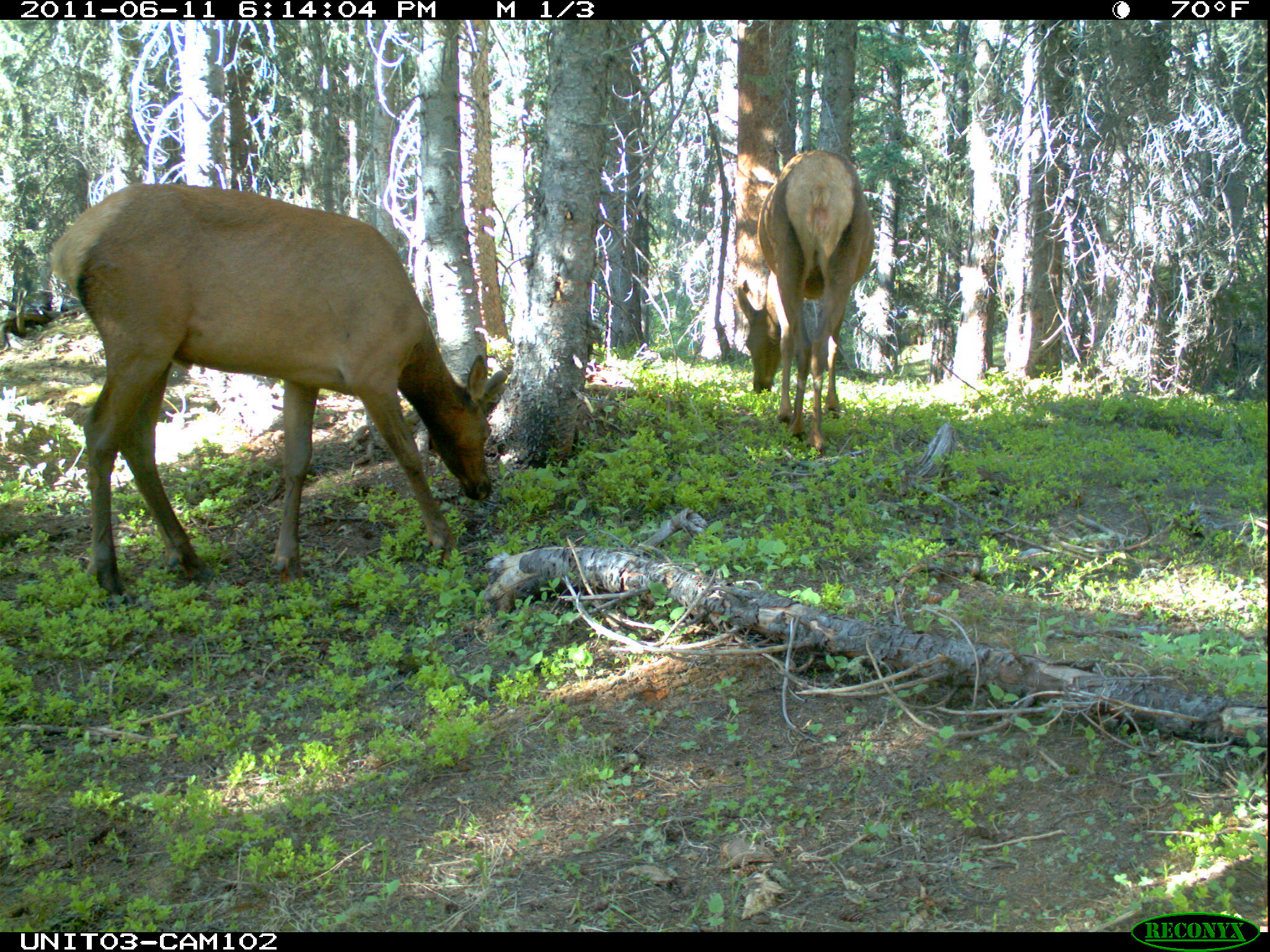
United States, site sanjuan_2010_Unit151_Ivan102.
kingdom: Animalia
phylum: Chordata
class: Mammalia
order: Artiodactyla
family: Cervidae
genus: Cervus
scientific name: Cervus elaphus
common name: red deer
Cervus elaphus (red deer).